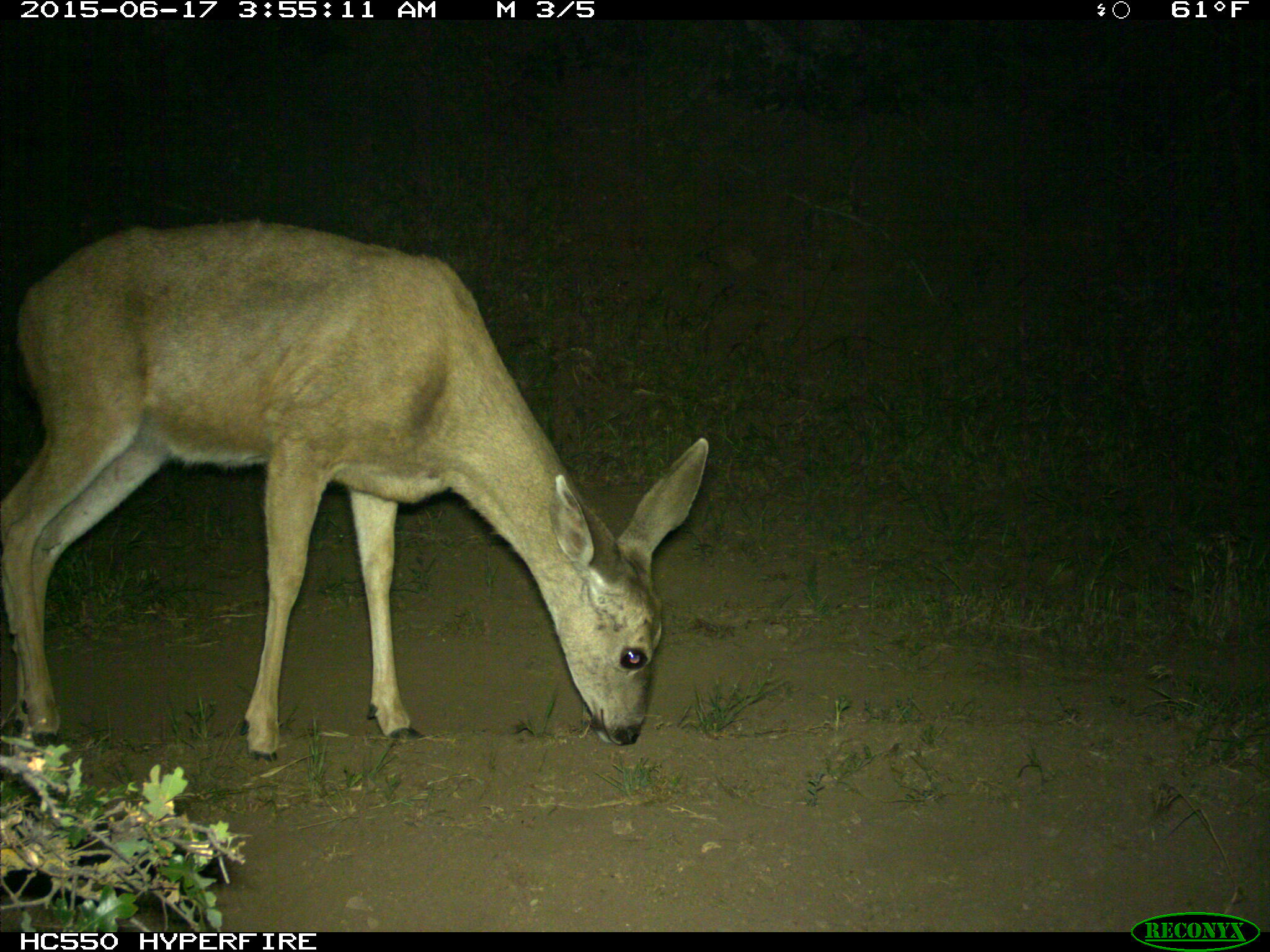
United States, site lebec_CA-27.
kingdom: Animalia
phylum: Chordata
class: Mammalia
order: Artiodactyla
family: Cervidae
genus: Odocoileus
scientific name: Odocoileus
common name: deer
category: unidentified deer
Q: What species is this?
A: Unidentified deer (deer) (Odocoileus).